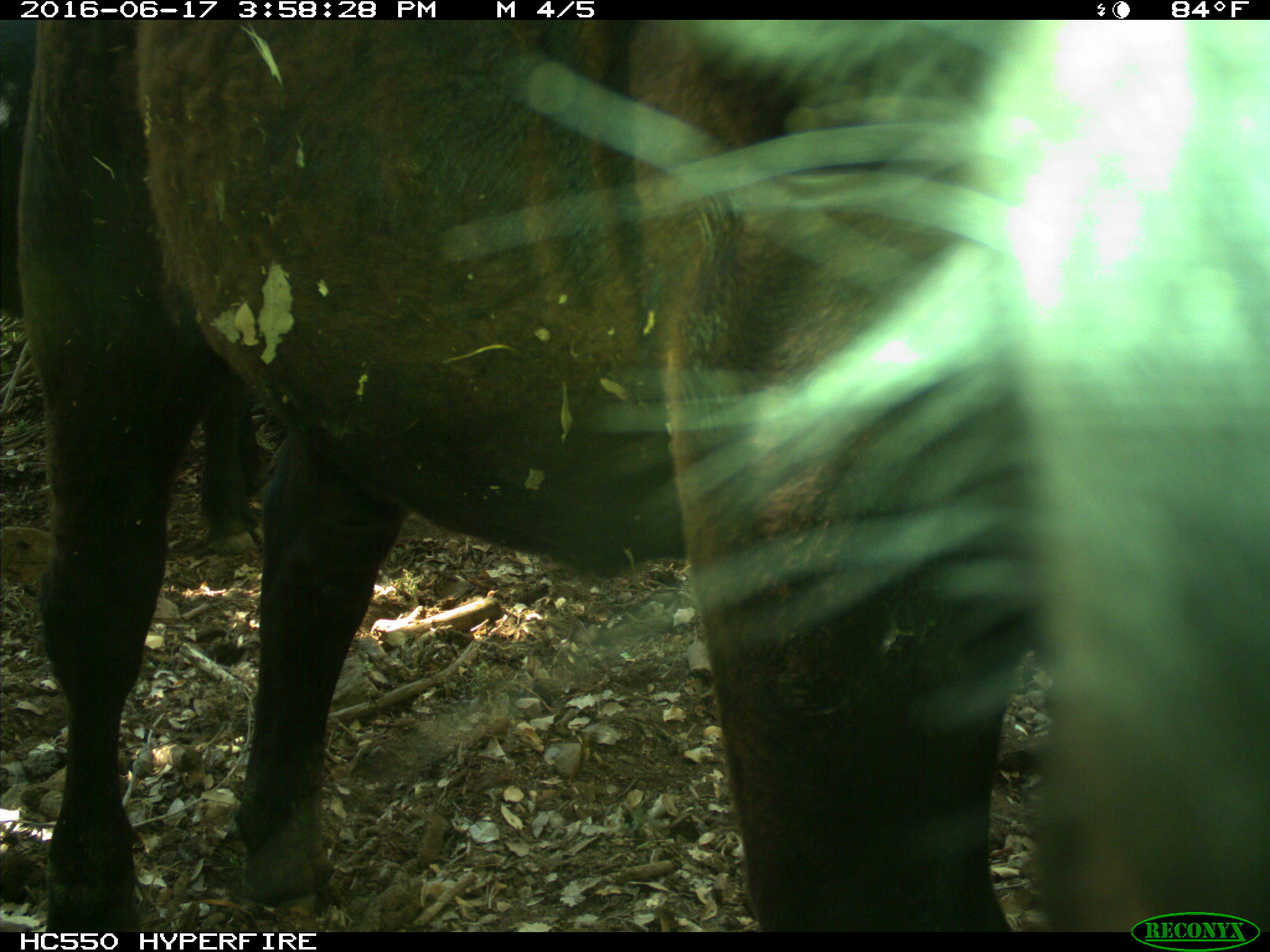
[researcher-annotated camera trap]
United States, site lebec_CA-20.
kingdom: Animalia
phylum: Chordata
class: Mammalia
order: Artiodactyla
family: Bovidae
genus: Bos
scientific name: Bos taurus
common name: domestic cow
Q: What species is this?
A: Bos taurus (domestic cow).